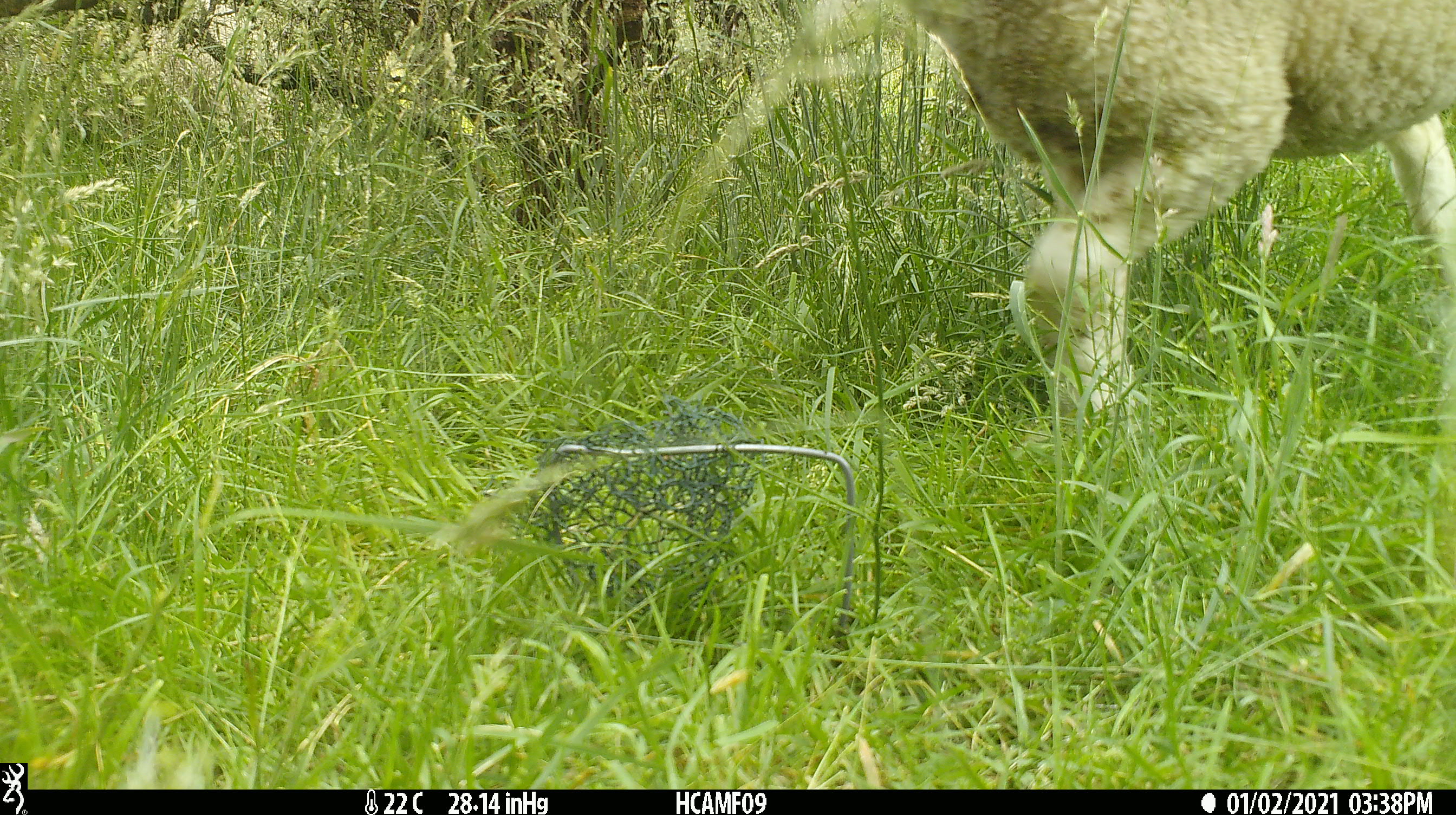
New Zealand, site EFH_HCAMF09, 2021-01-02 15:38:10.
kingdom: Animalia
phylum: Chordata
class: Mammalia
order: Artiodactyla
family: Bovidae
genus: Ovis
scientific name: Ovis aries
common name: domestic sheep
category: sheep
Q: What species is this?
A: Sheep (domestic sheep) (Ovis aries).